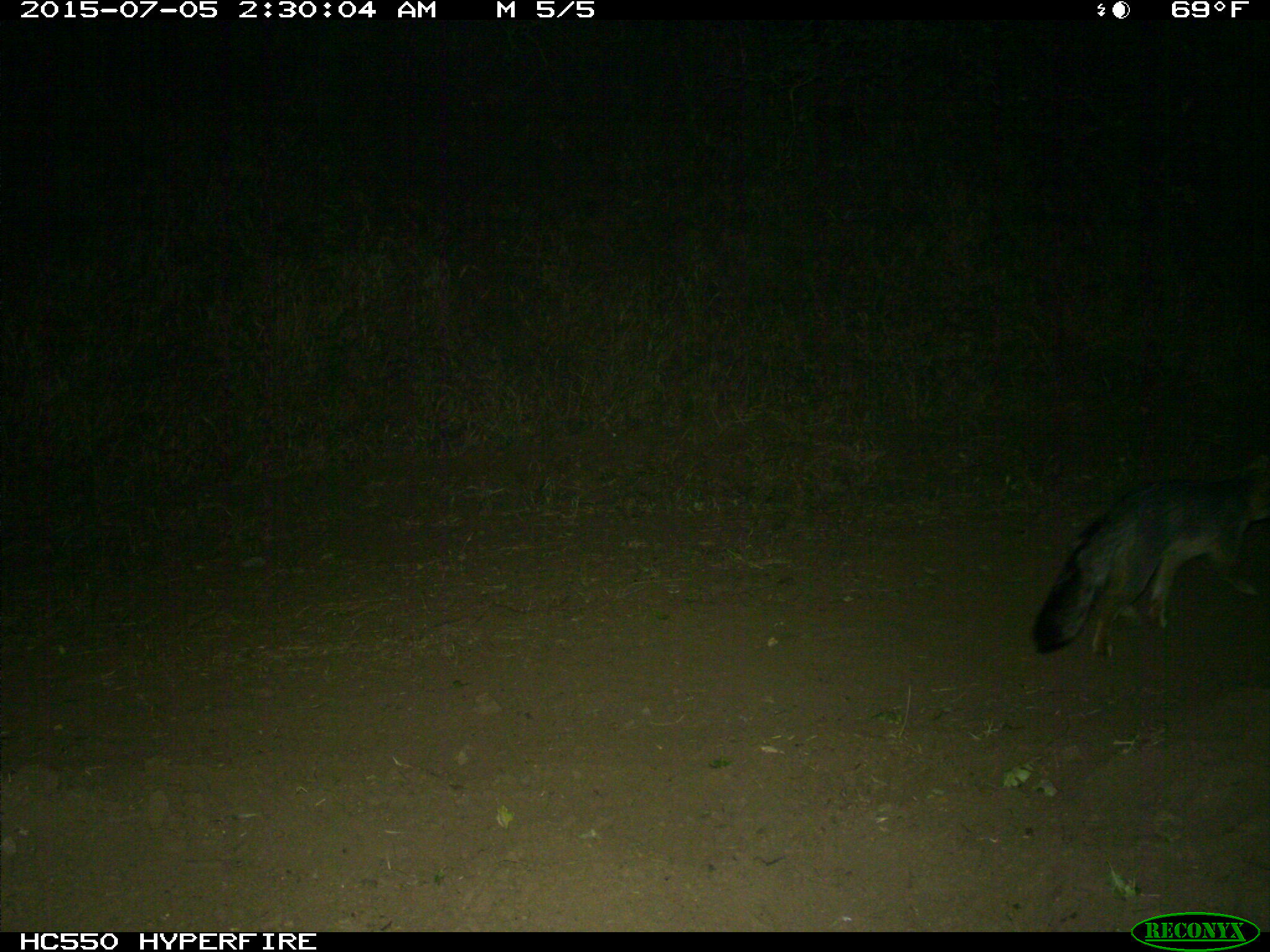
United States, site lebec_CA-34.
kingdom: Animalia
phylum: Chordata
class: Mammalia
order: Carnivora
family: Canidae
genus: Urocyon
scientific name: Urocyon cinereoargenteus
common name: gray fox